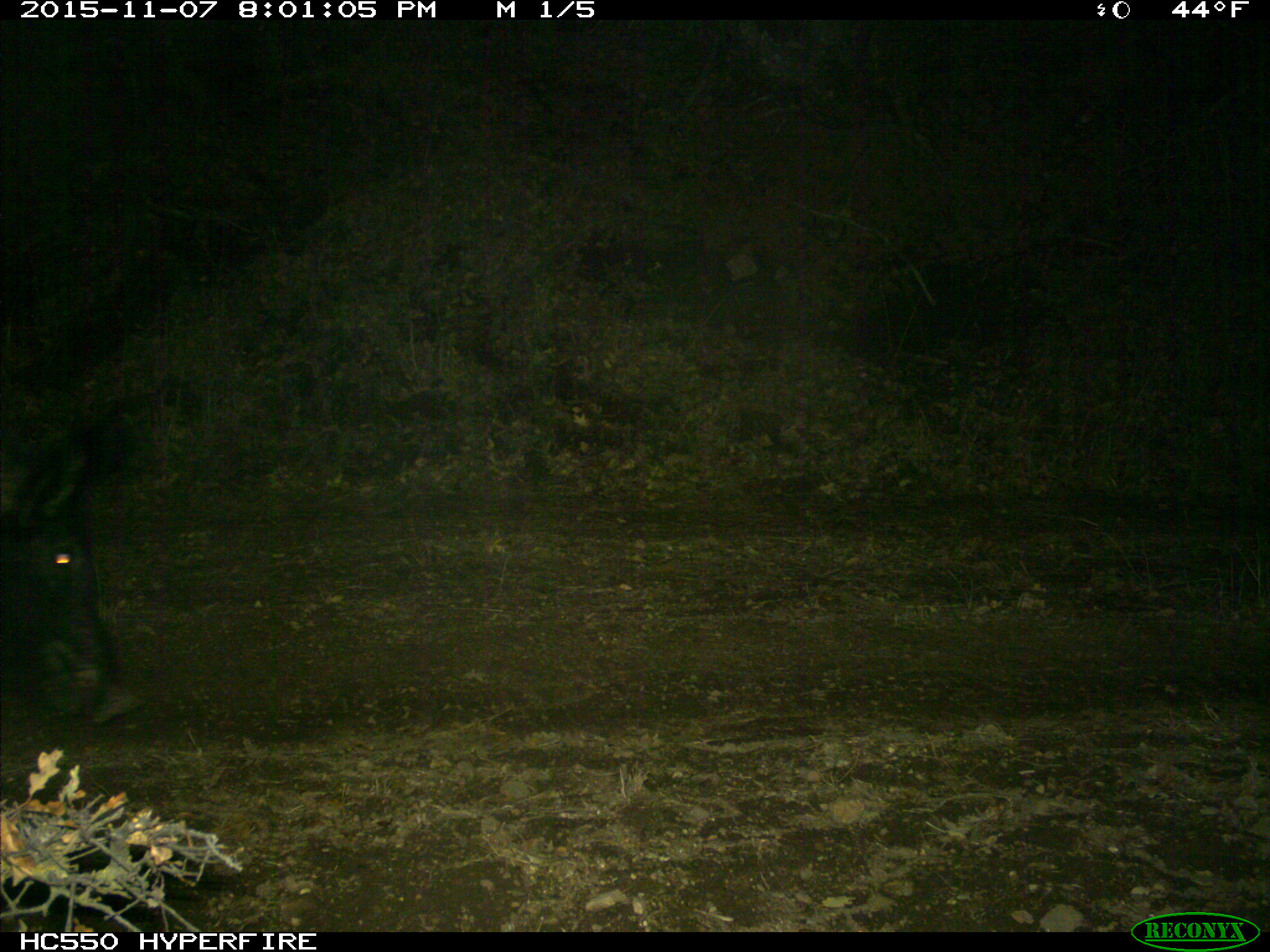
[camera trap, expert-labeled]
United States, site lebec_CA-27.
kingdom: Animalia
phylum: Chordata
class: Mammalia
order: Artiodactyla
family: Suidae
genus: Sus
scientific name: Sus scrofa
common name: wild boar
Sus scrofa (wild boar).